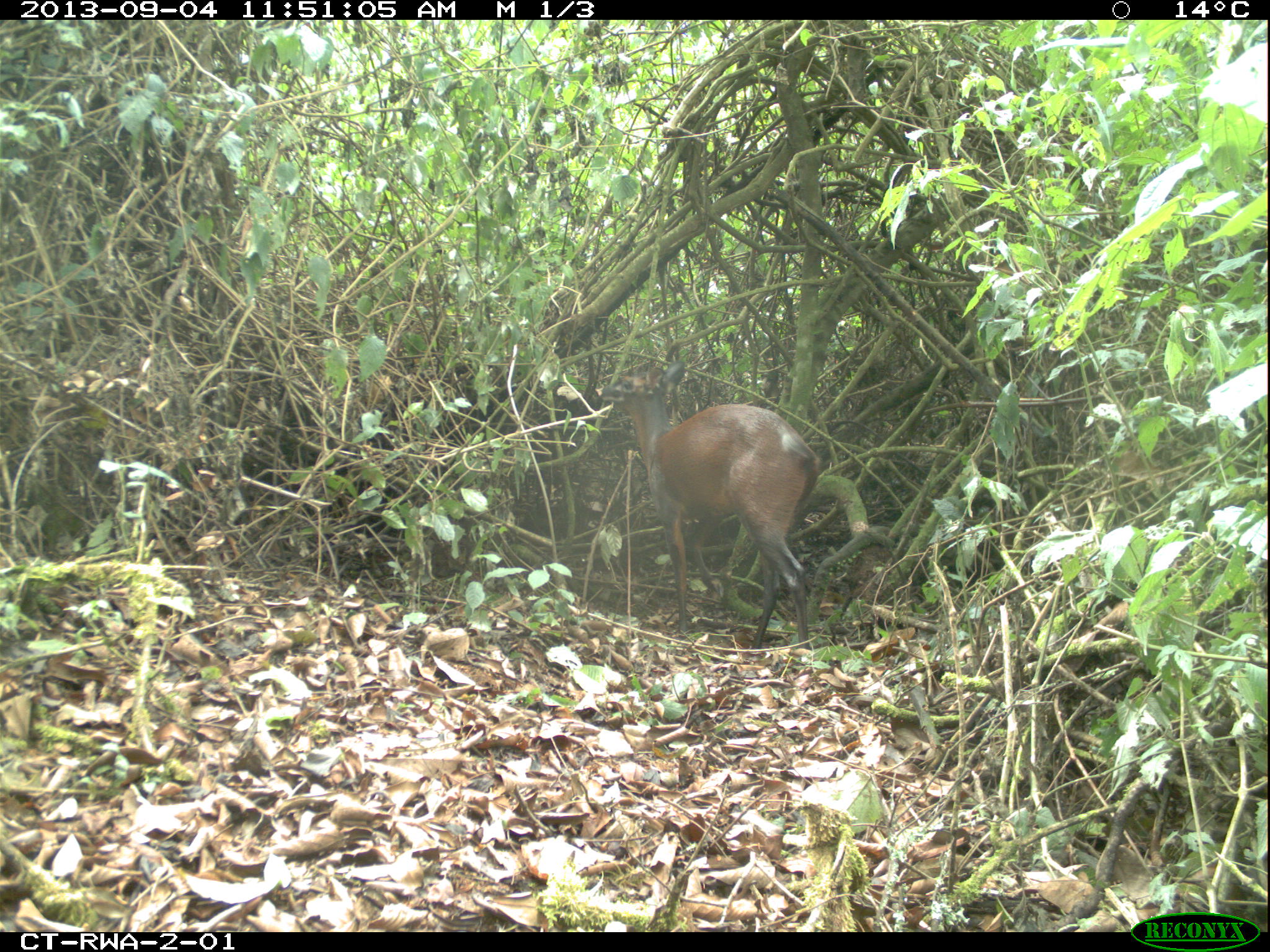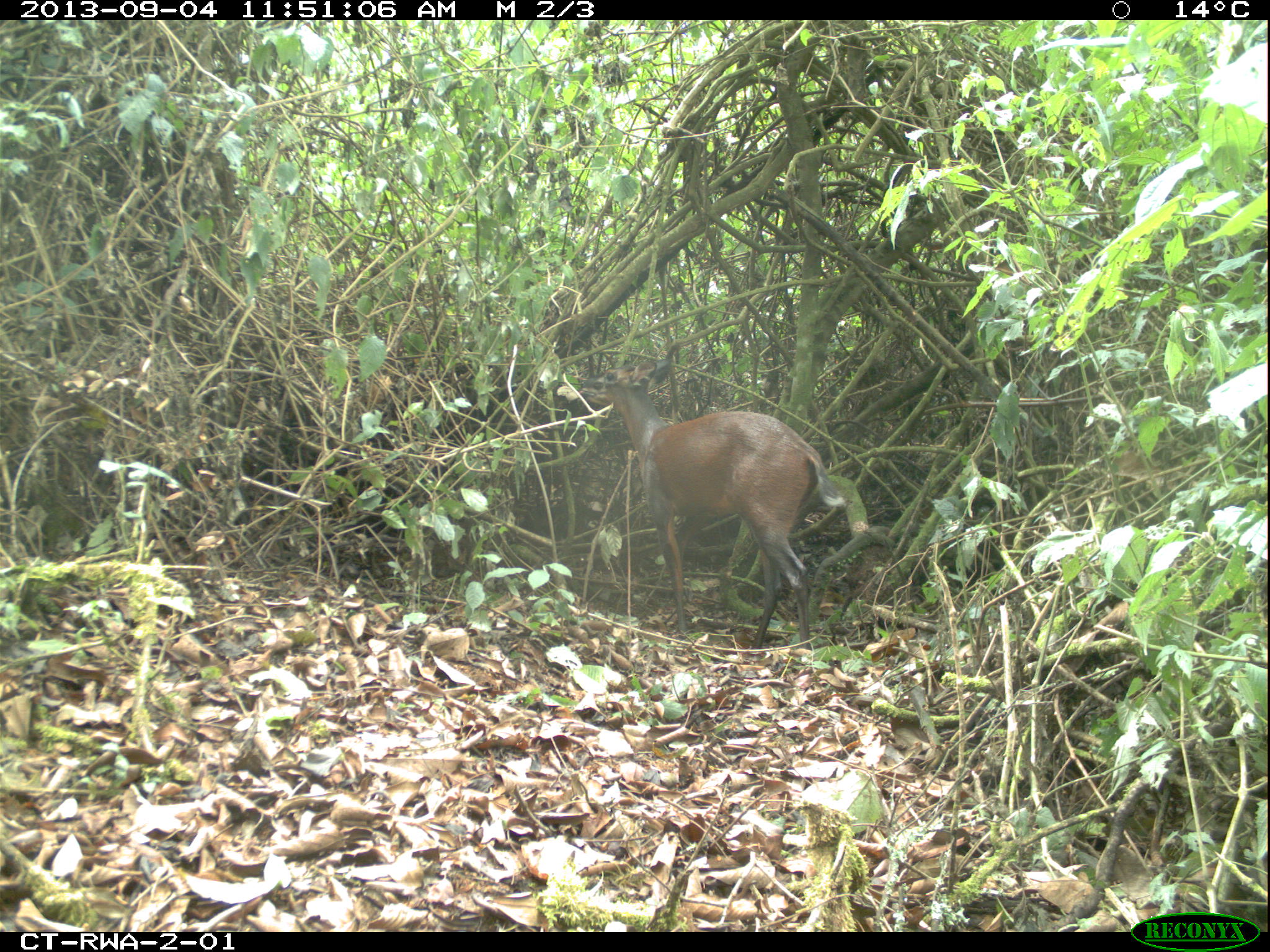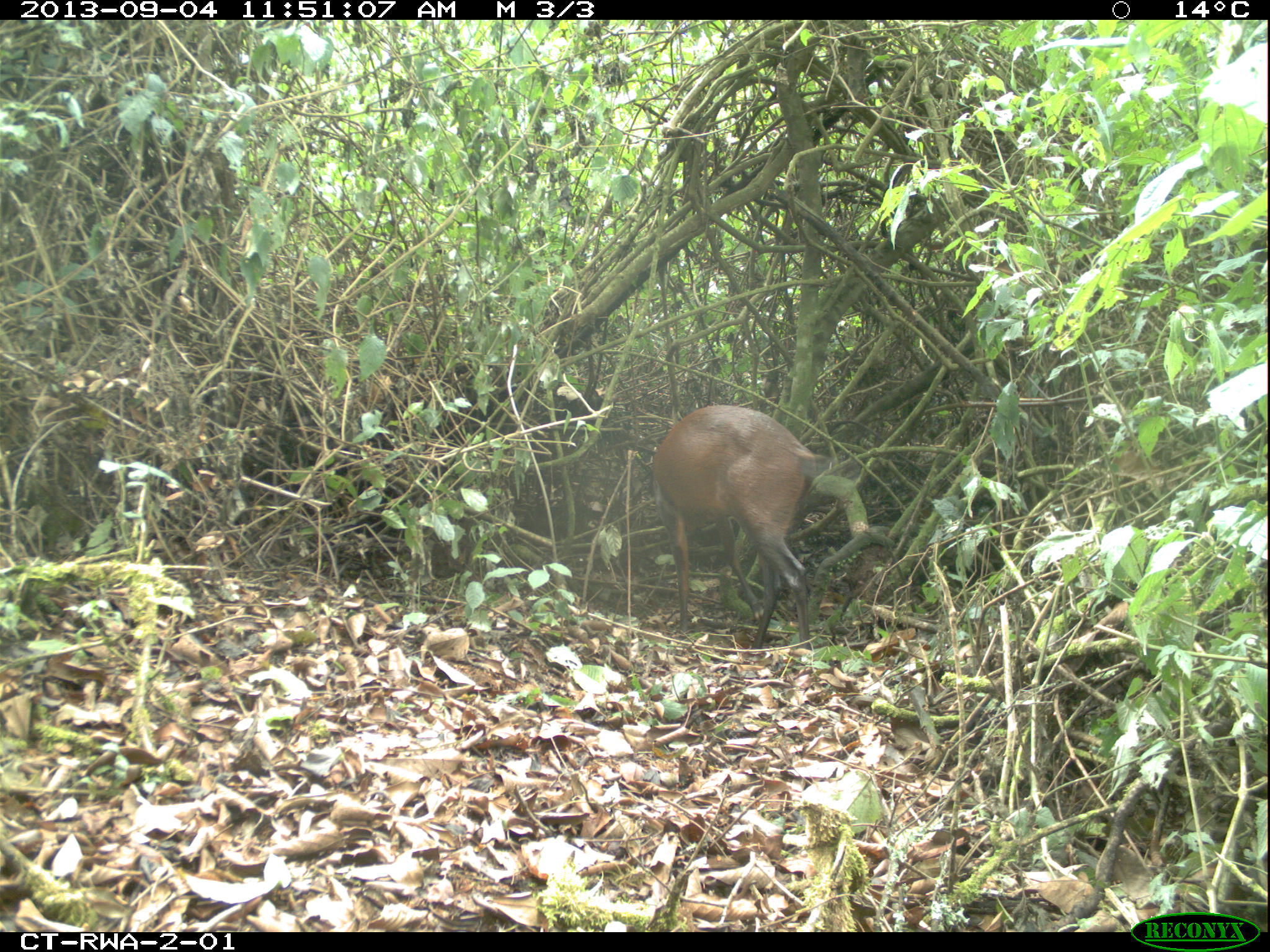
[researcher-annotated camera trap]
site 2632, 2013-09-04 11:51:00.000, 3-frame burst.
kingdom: Animalia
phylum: Chordata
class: Mammalia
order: Artiodactyla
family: Bovidae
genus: Cephalophus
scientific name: Cephalophus nigrifrons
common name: black-fronted duiker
Cephalophus nigrifrons (black-fronted duiker), count 1.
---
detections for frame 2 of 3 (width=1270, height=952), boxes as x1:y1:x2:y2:
cephalophus nigrifrons: 574:355:848:654